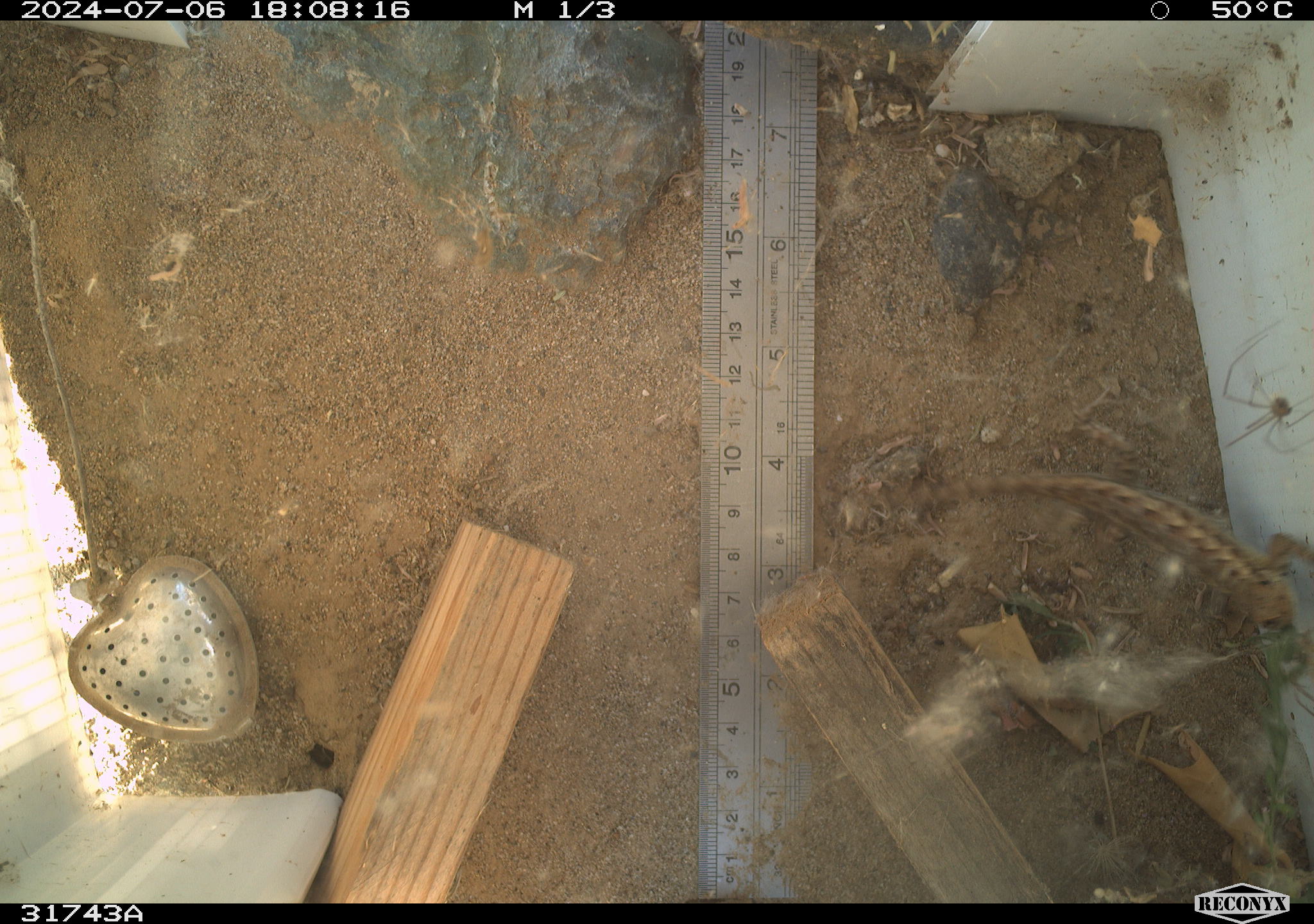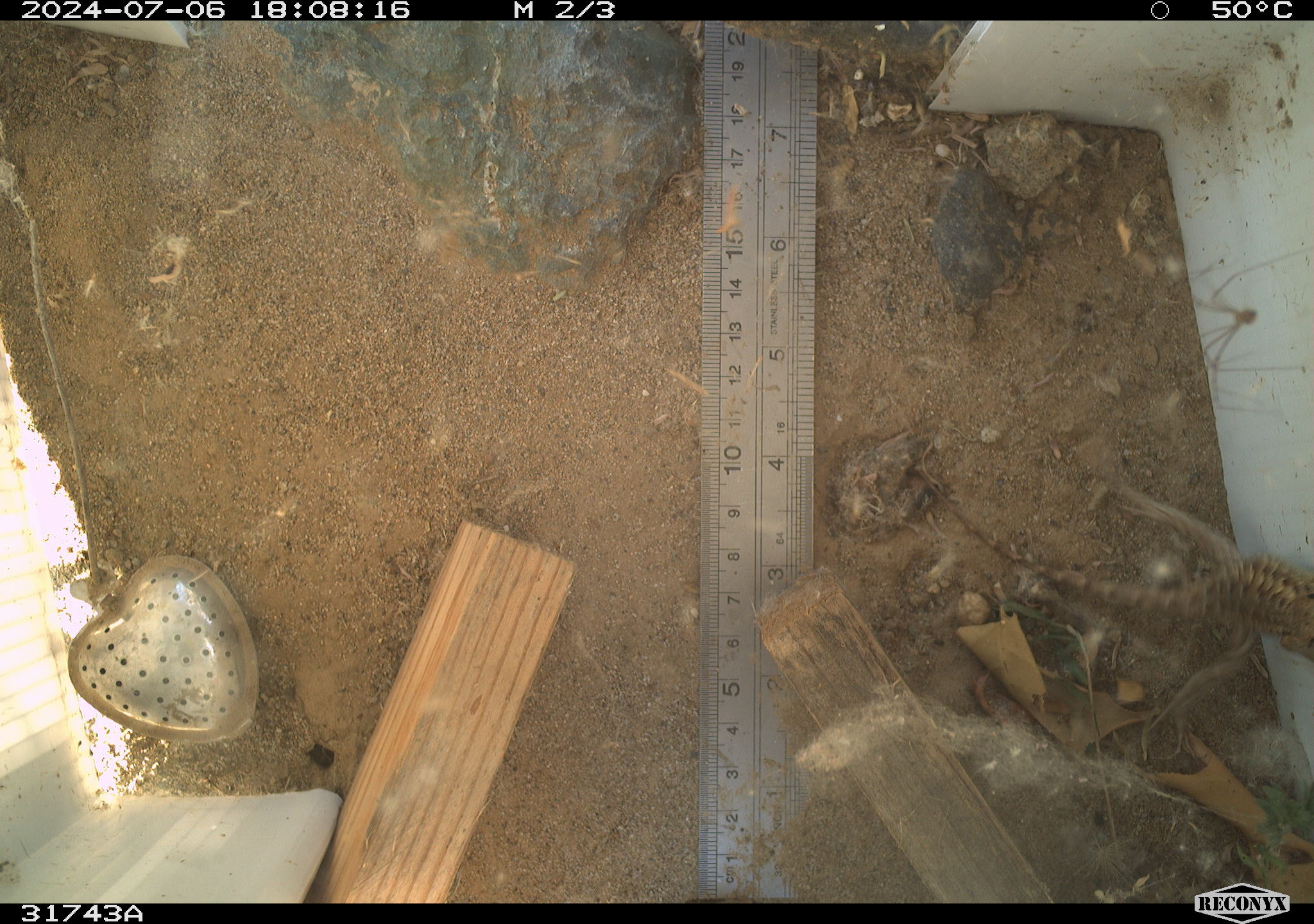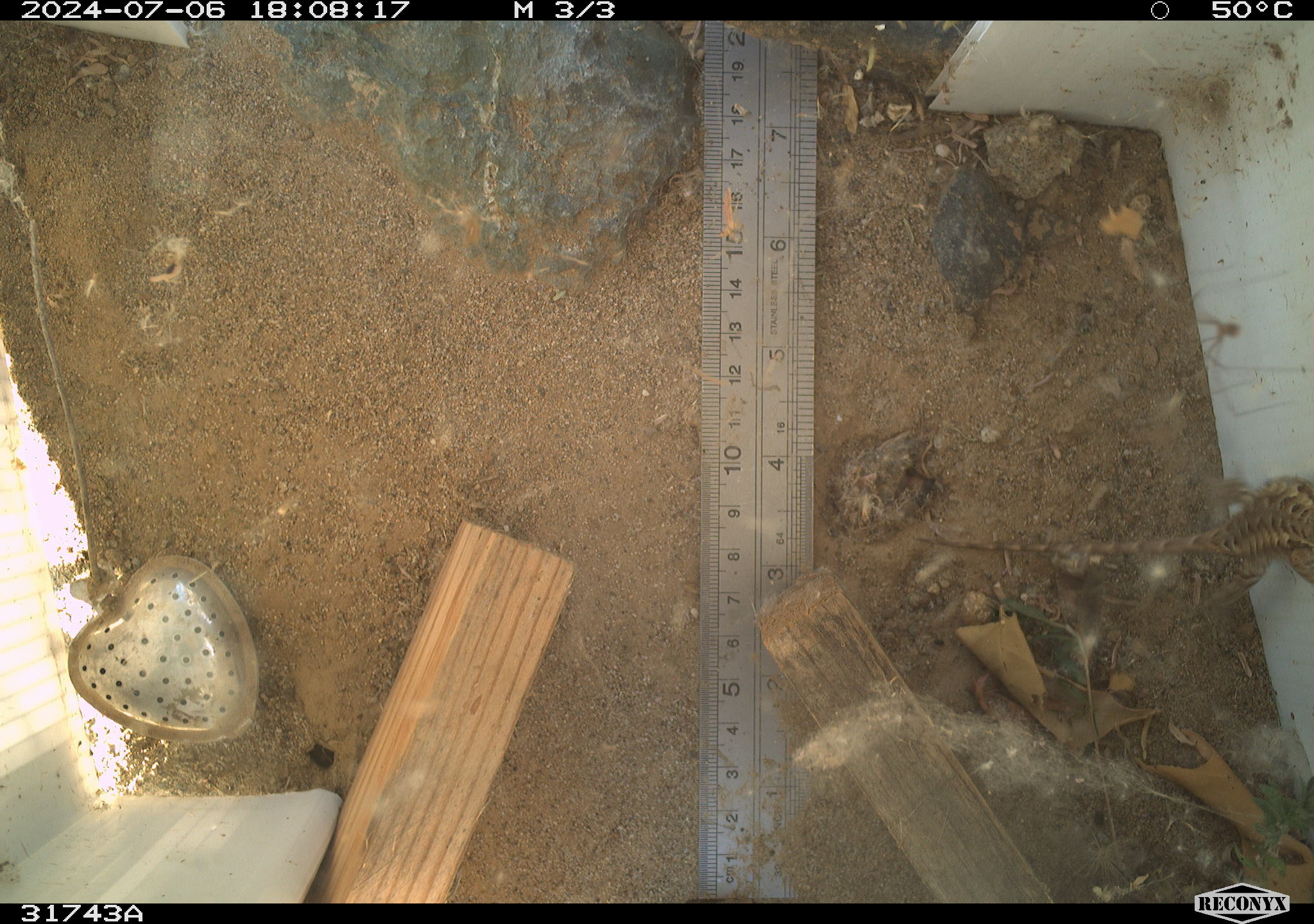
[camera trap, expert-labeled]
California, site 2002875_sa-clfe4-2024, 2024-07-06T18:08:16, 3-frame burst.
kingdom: Animalia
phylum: Chordata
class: Reptilia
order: Squamata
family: Phrynosomatidae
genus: Sceloporus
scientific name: Sceloporus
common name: spiny lizards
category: sceloporus species